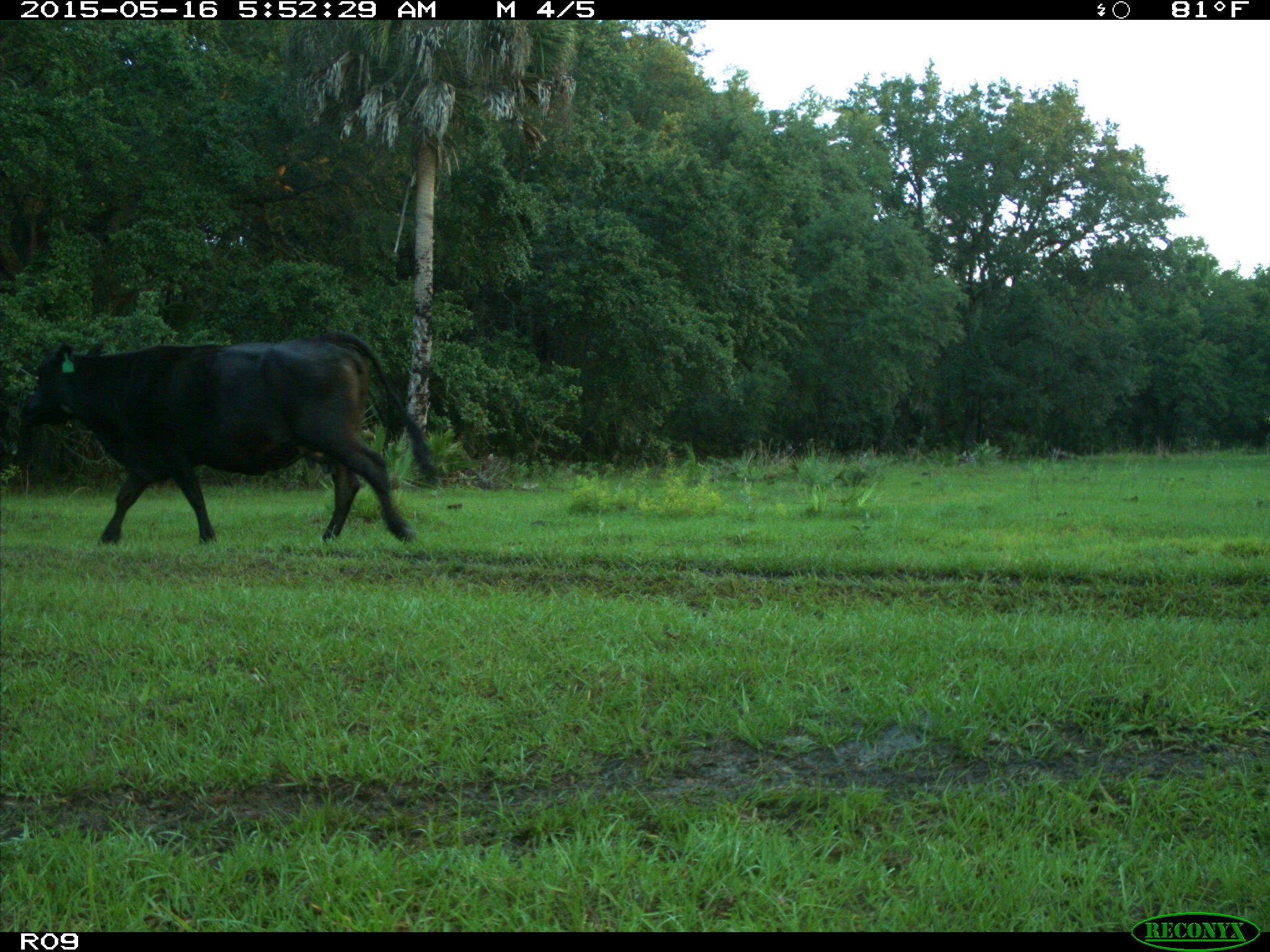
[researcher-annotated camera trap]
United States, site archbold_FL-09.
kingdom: Animalia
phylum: Chordata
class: Mammalia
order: Artiodactyla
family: Bovidae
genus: Bos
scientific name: Bos taurus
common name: domestic cow